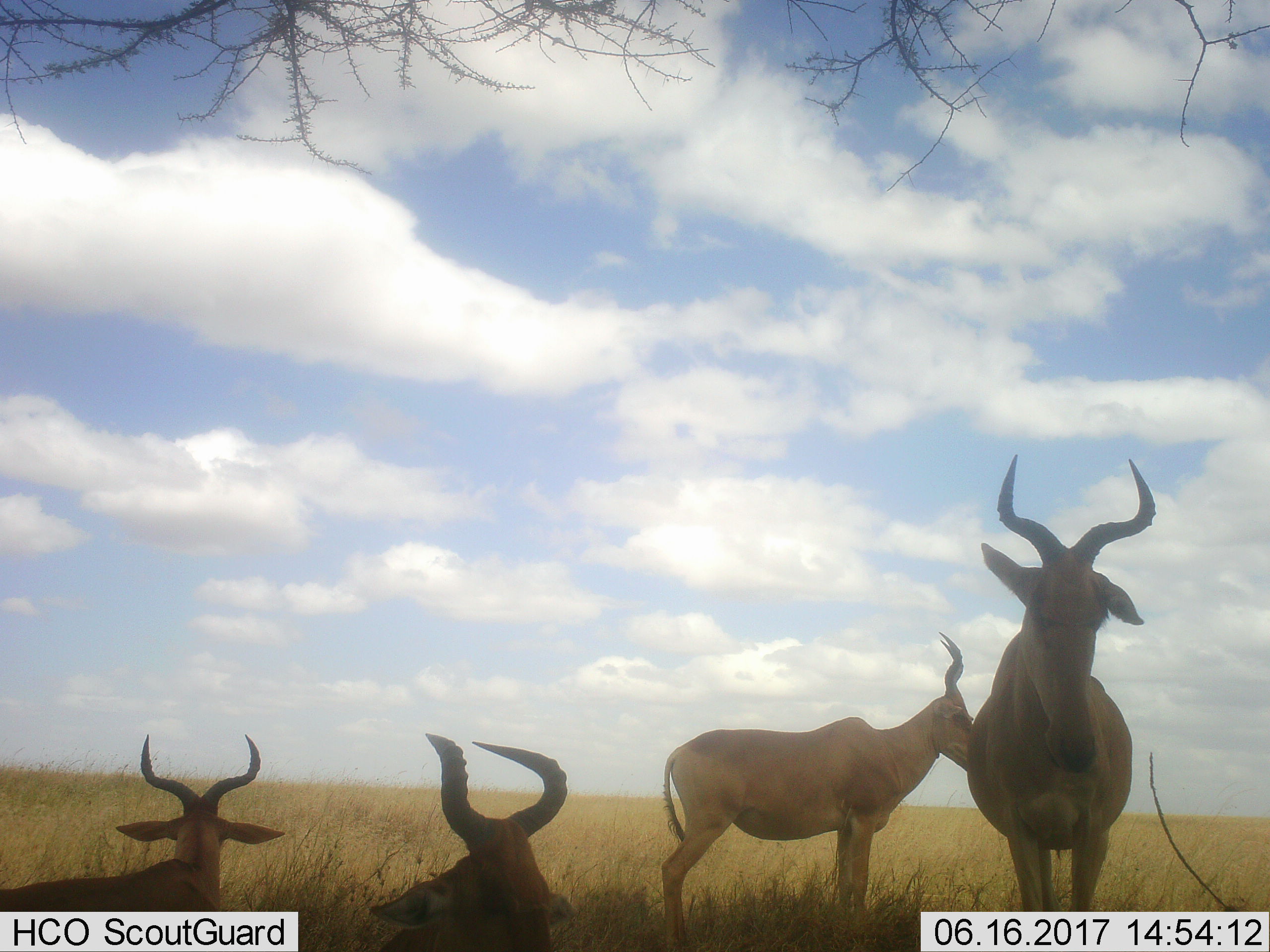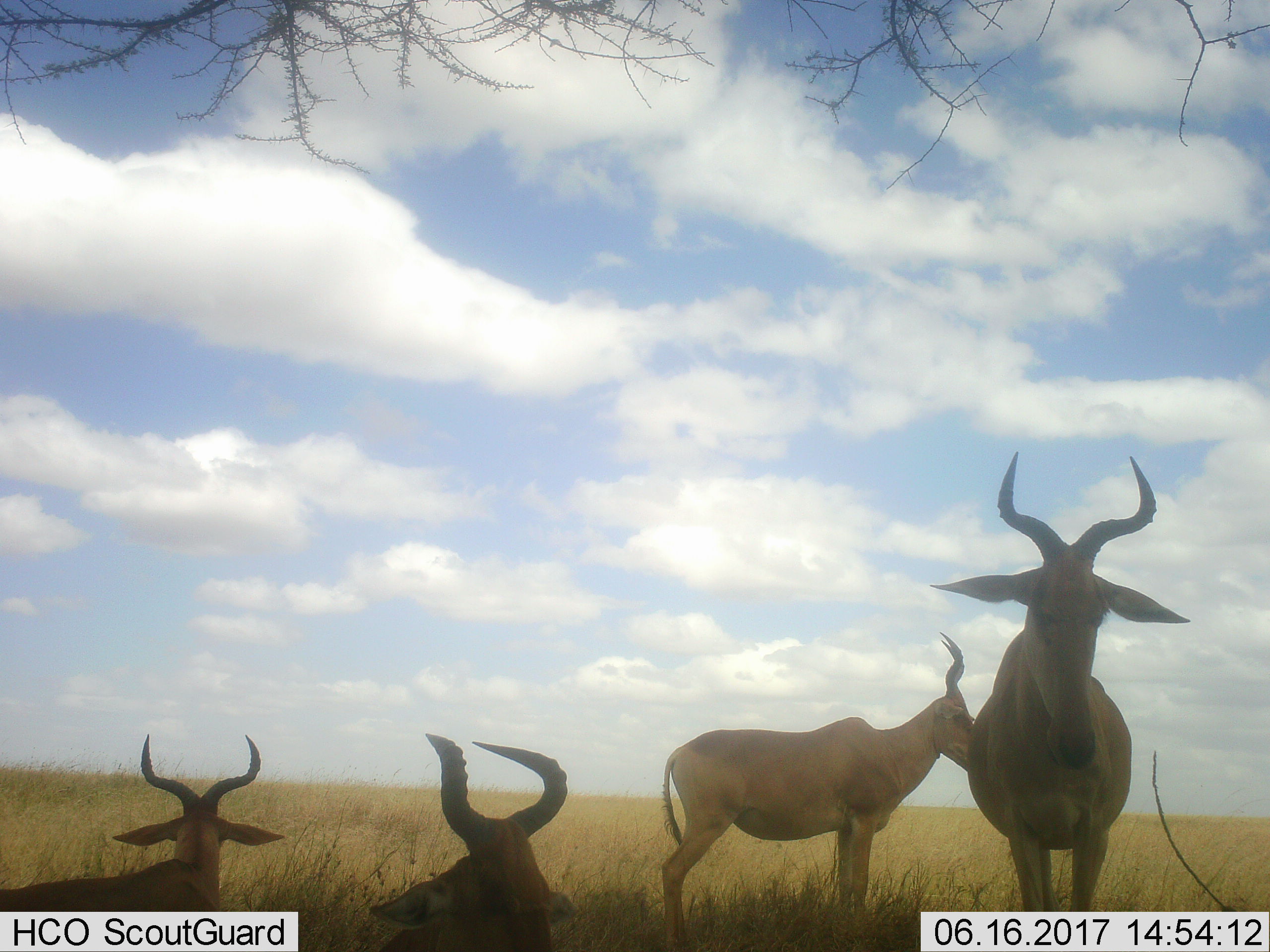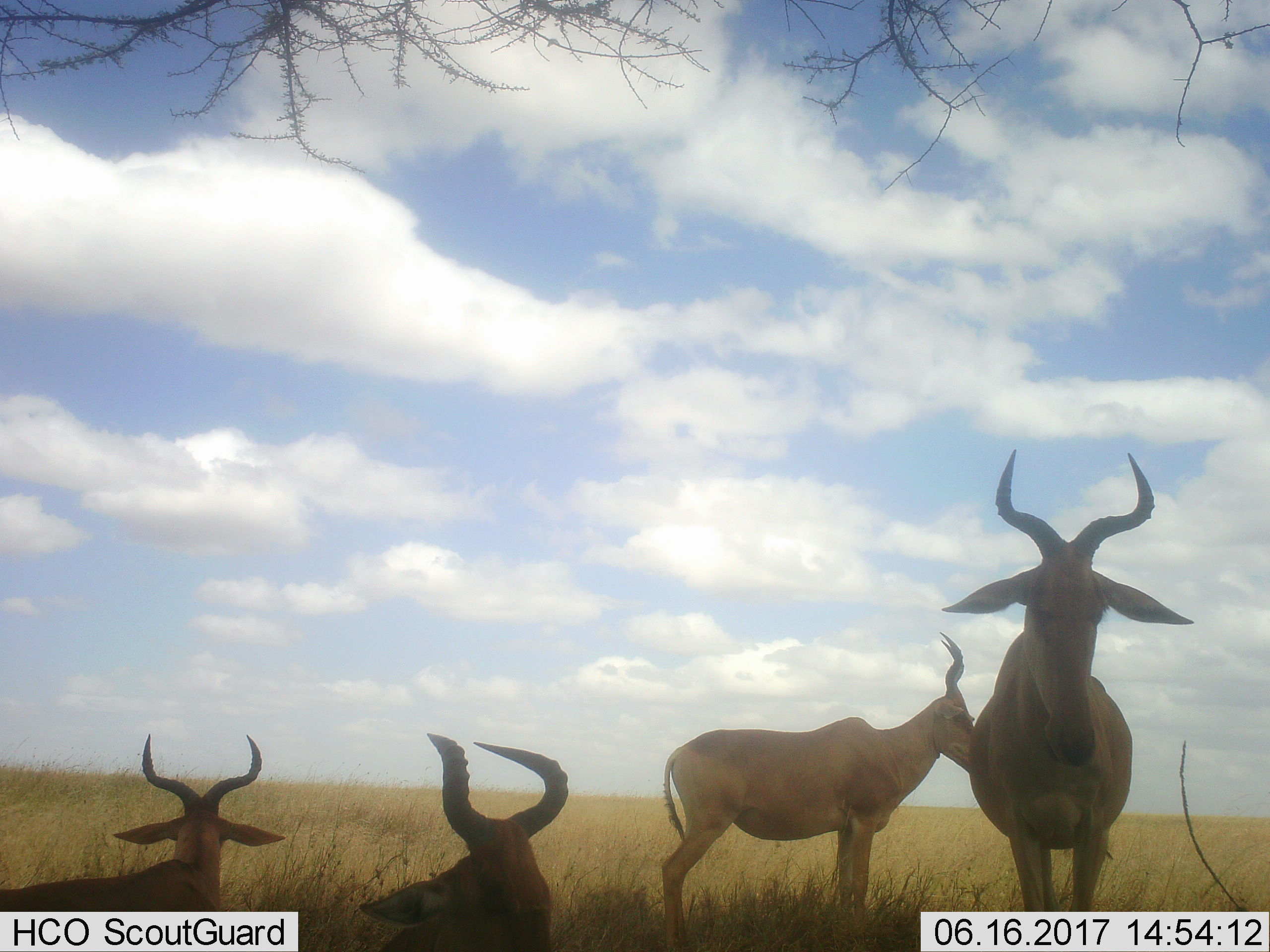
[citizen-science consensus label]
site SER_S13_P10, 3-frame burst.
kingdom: Animalia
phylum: Chordata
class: Mammalia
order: Artiodactyla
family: Bovidae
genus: Alcelaphus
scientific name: Alcelaphus buselaphus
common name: hartebeest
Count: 4.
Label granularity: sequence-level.